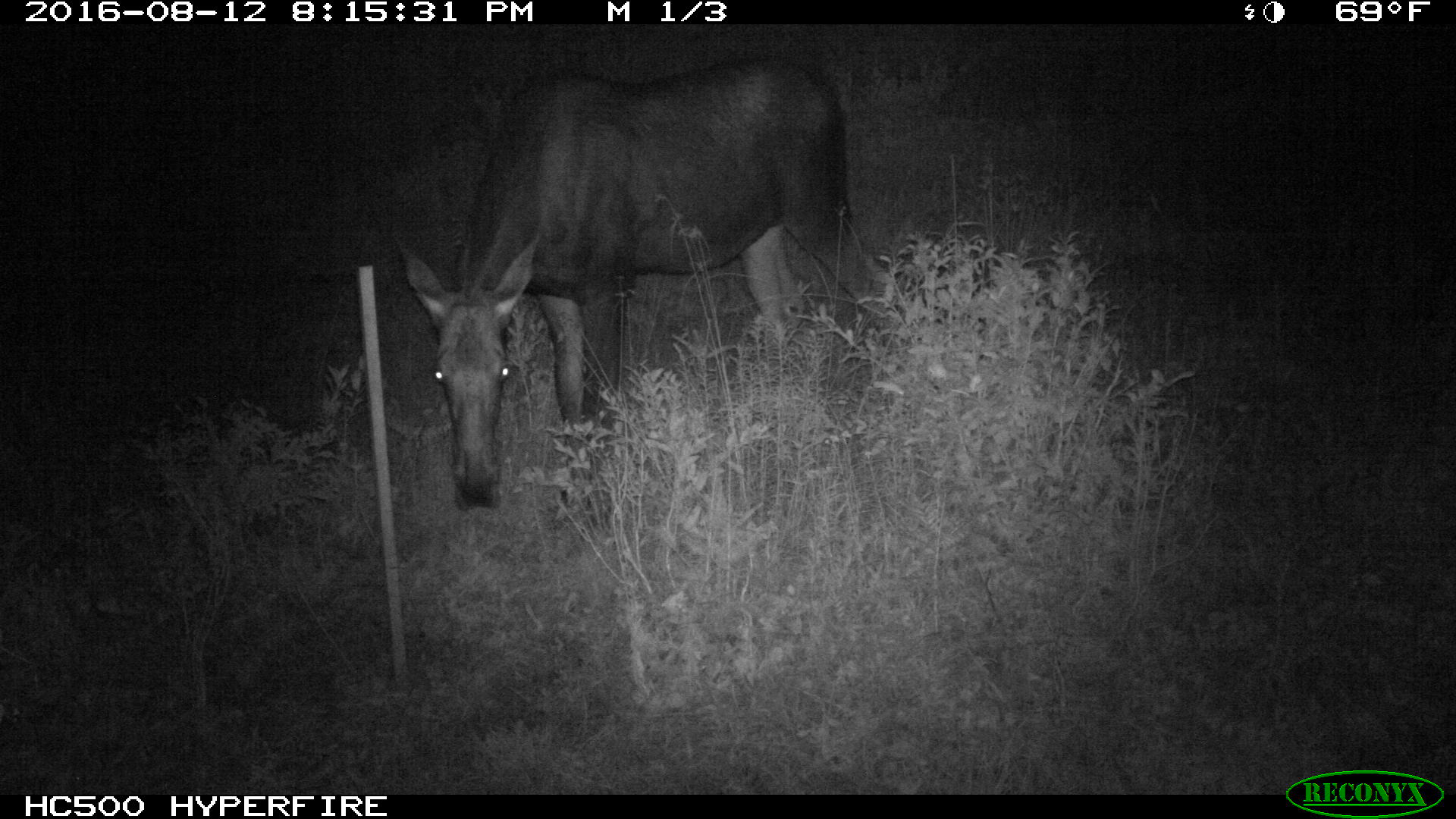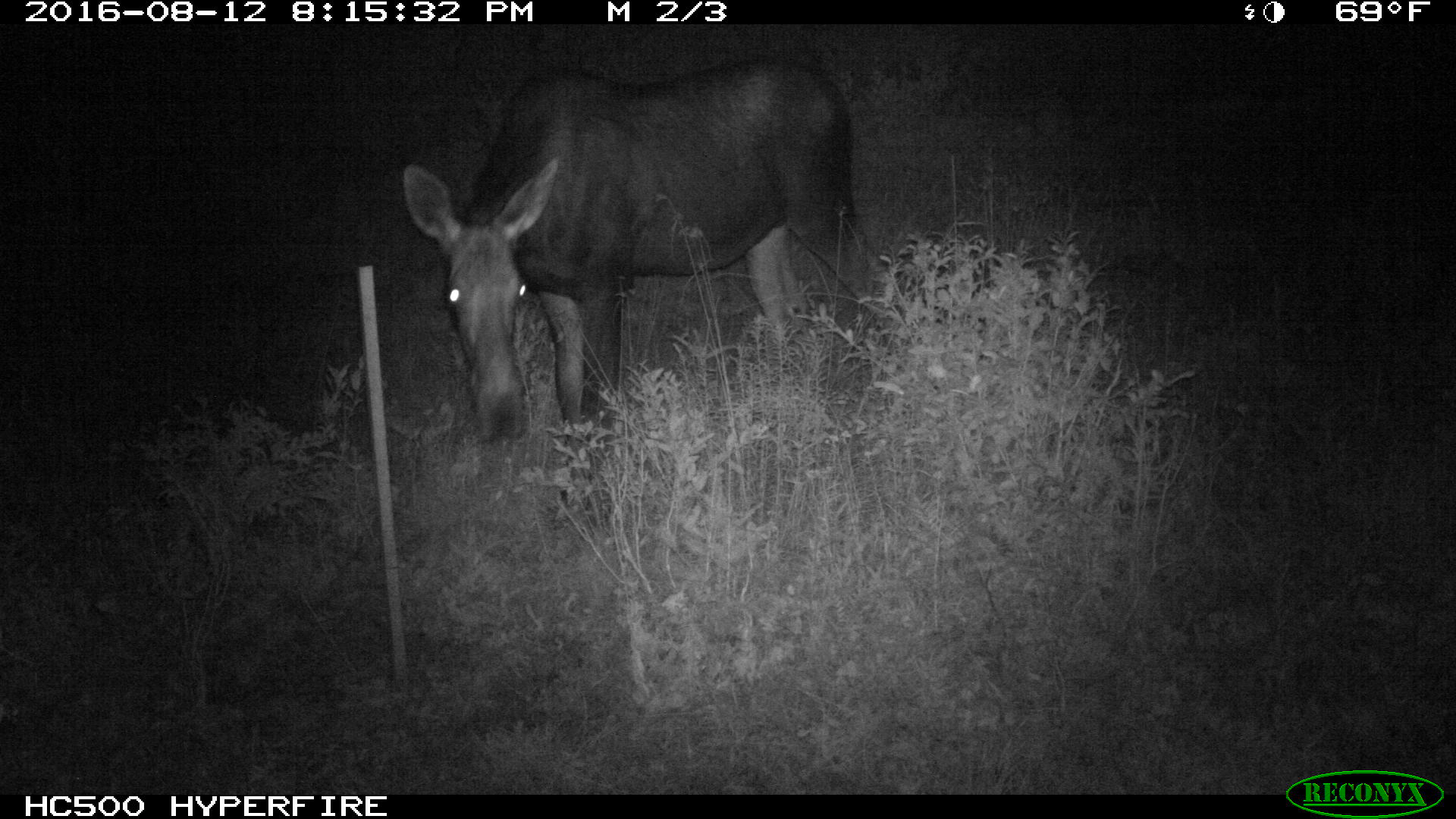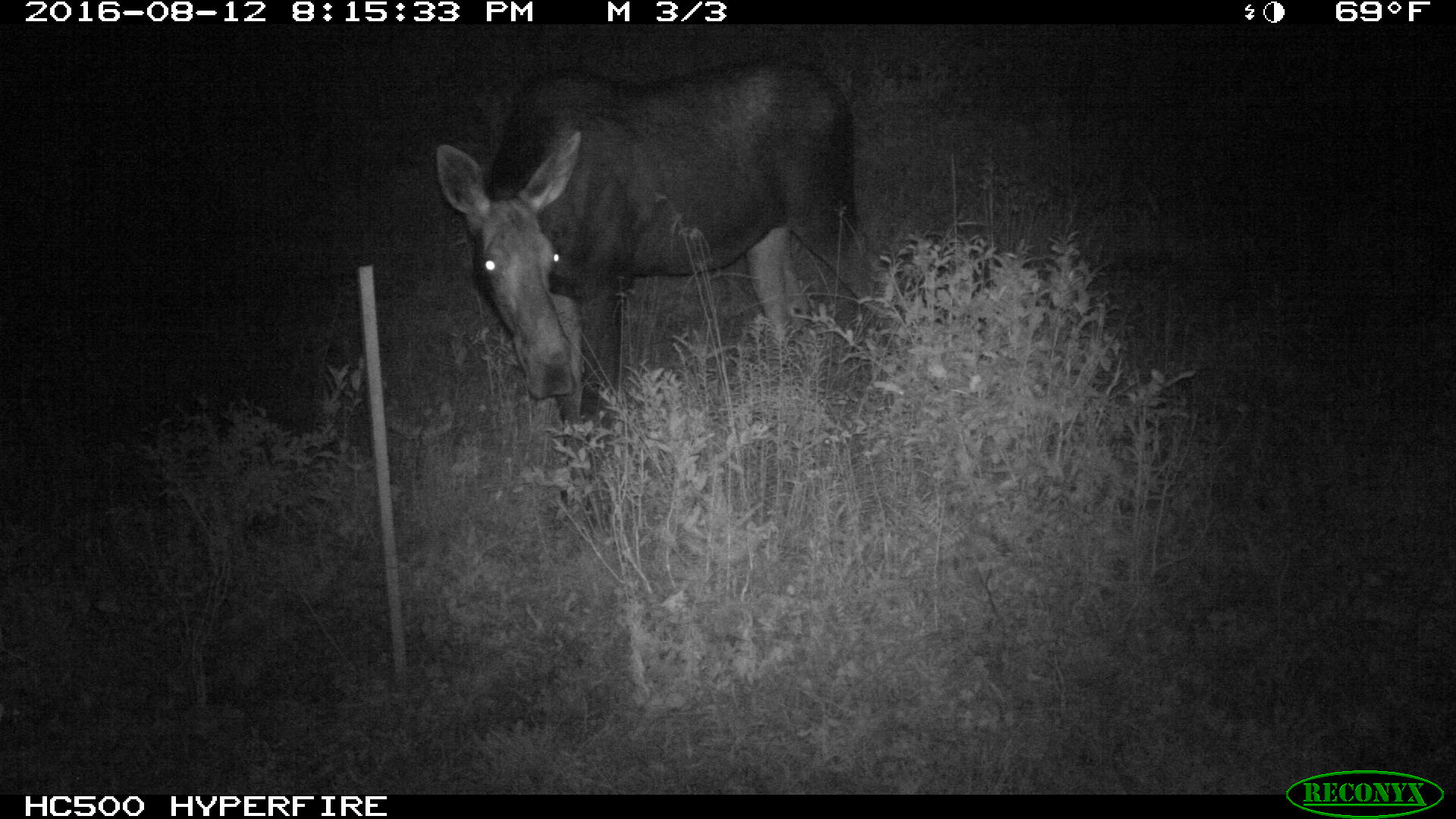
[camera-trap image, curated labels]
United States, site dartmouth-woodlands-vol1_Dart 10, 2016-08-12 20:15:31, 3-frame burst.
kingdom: Animalia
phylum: Chordata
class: Mammalia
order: Artiodactyla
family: Cervidae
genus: Alces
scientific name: Alces alces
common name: moose